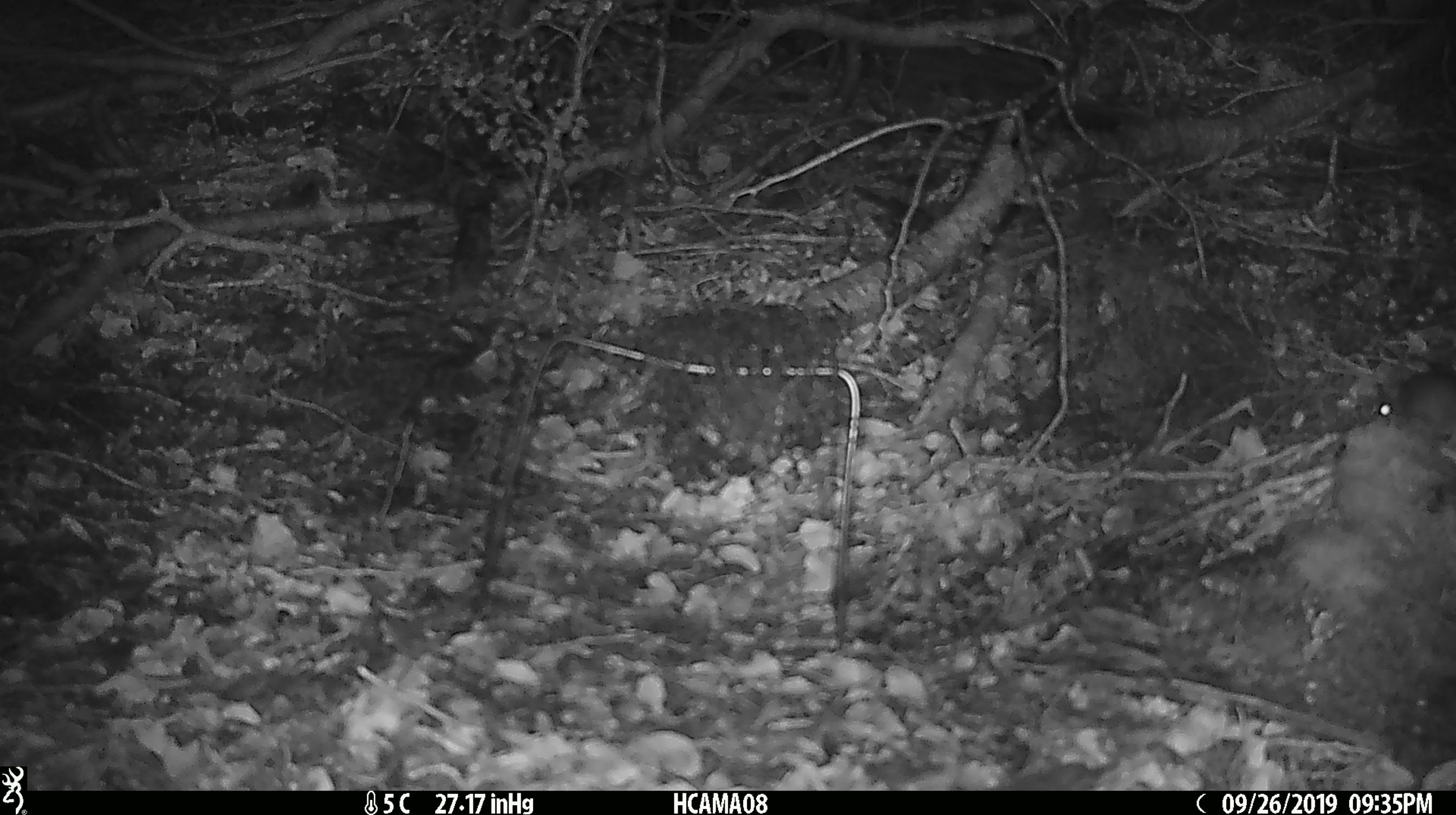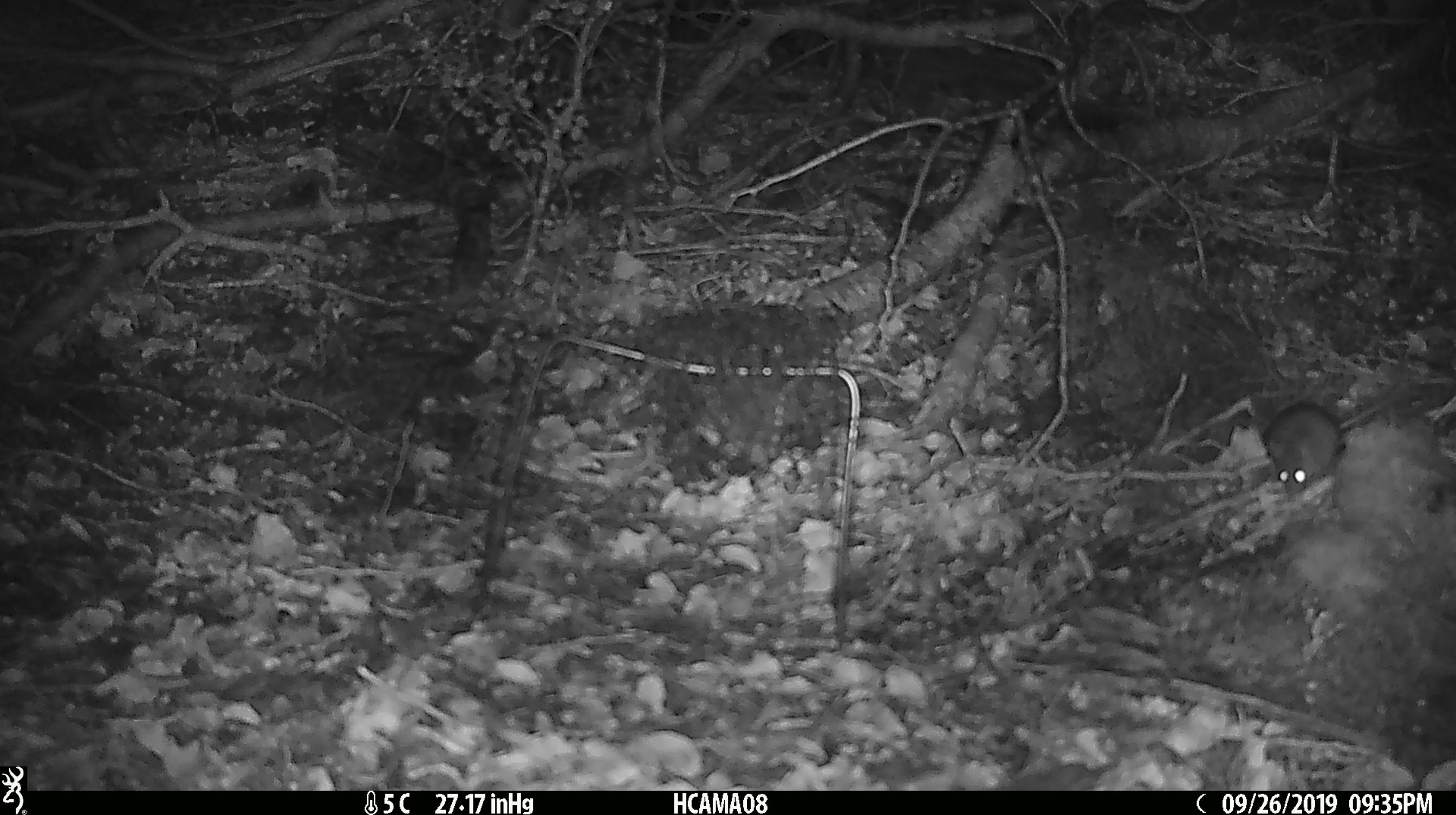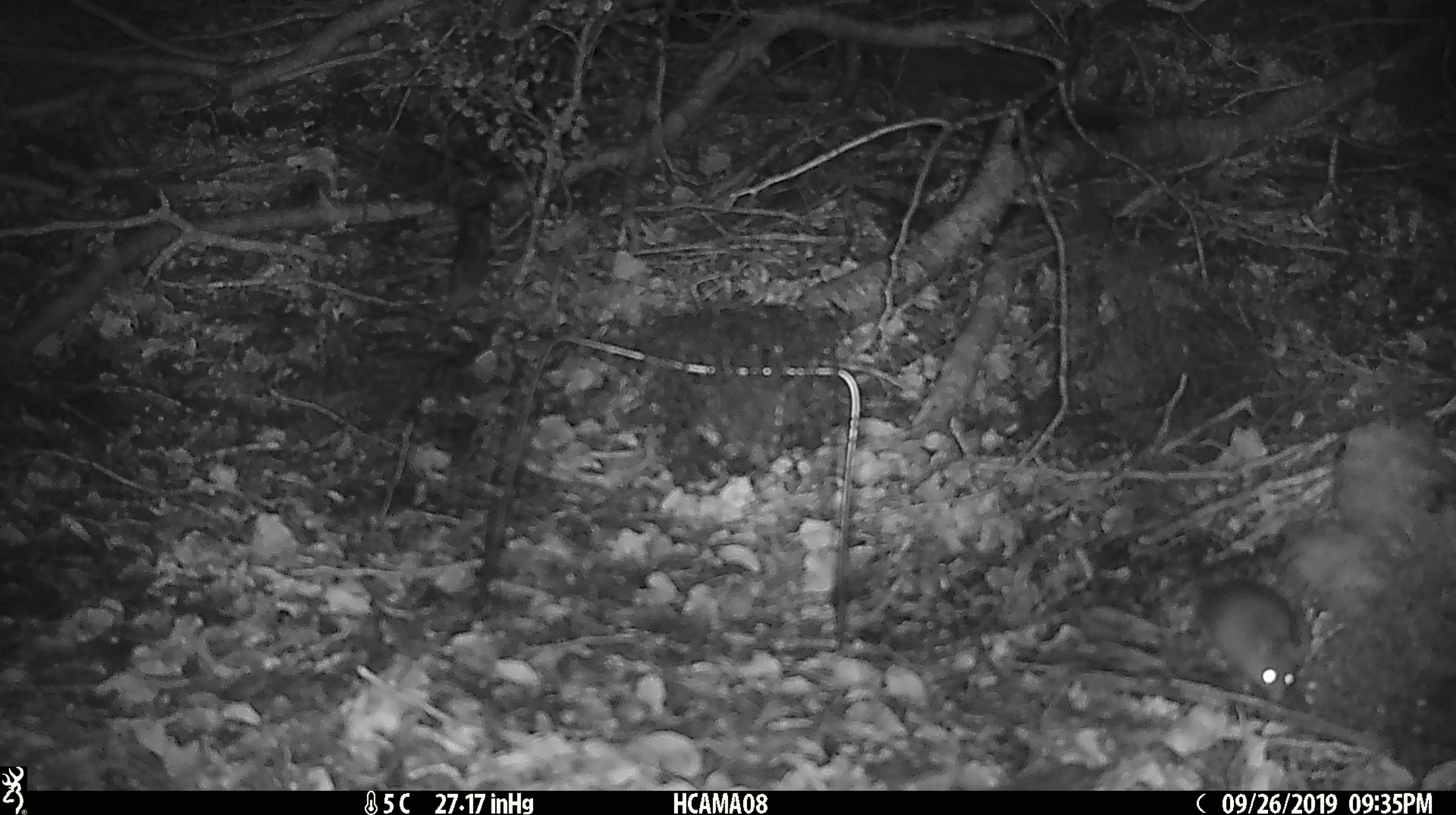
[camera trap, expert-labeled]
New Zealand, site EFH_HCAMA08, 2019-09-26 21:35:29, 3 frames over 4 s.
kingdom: Animalia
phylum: Chordata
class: Mammalia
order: Rodentia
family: Muridae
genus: Mus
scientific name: Mus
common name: mouse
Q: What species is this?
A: Mouse (Mus).